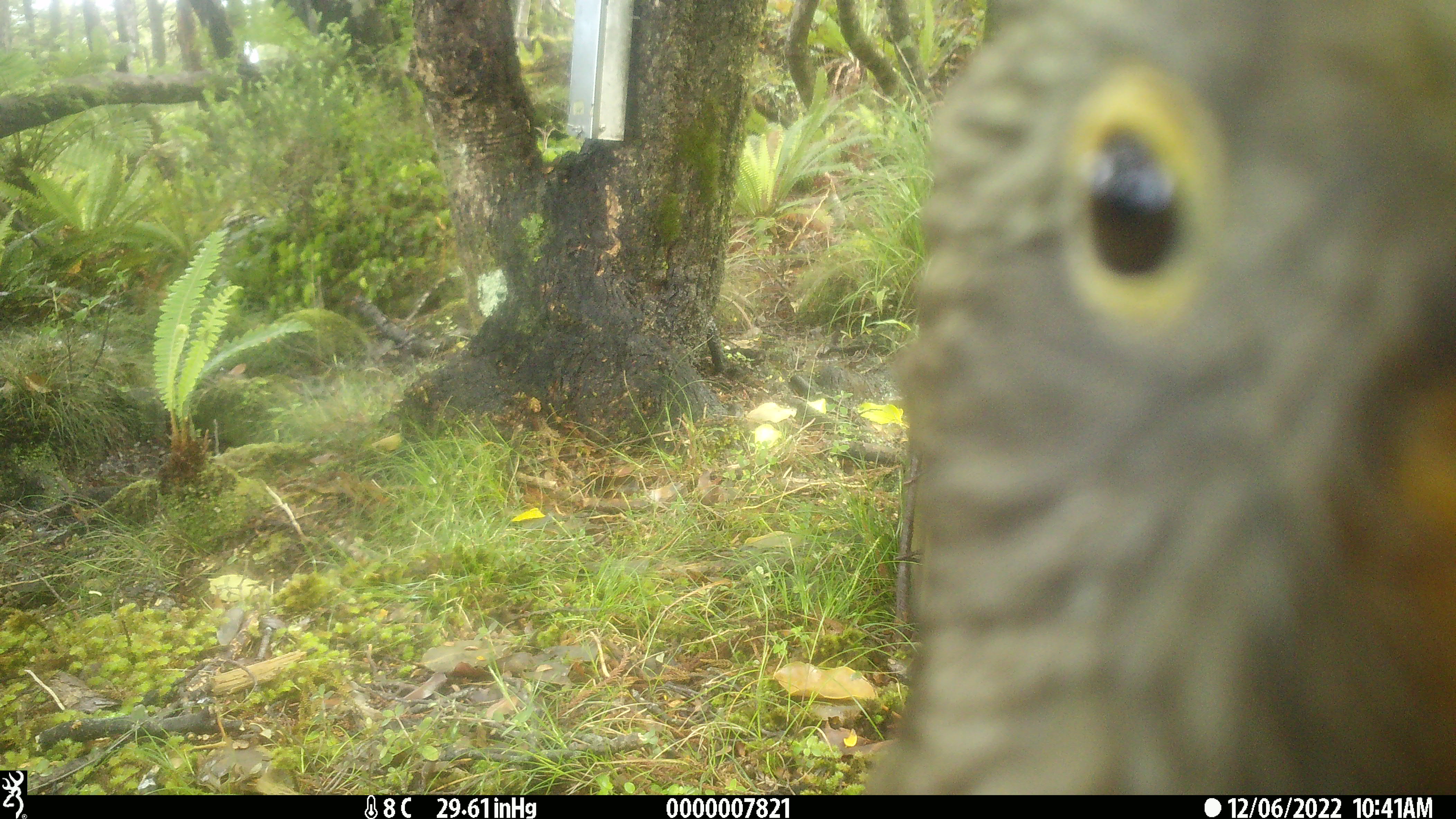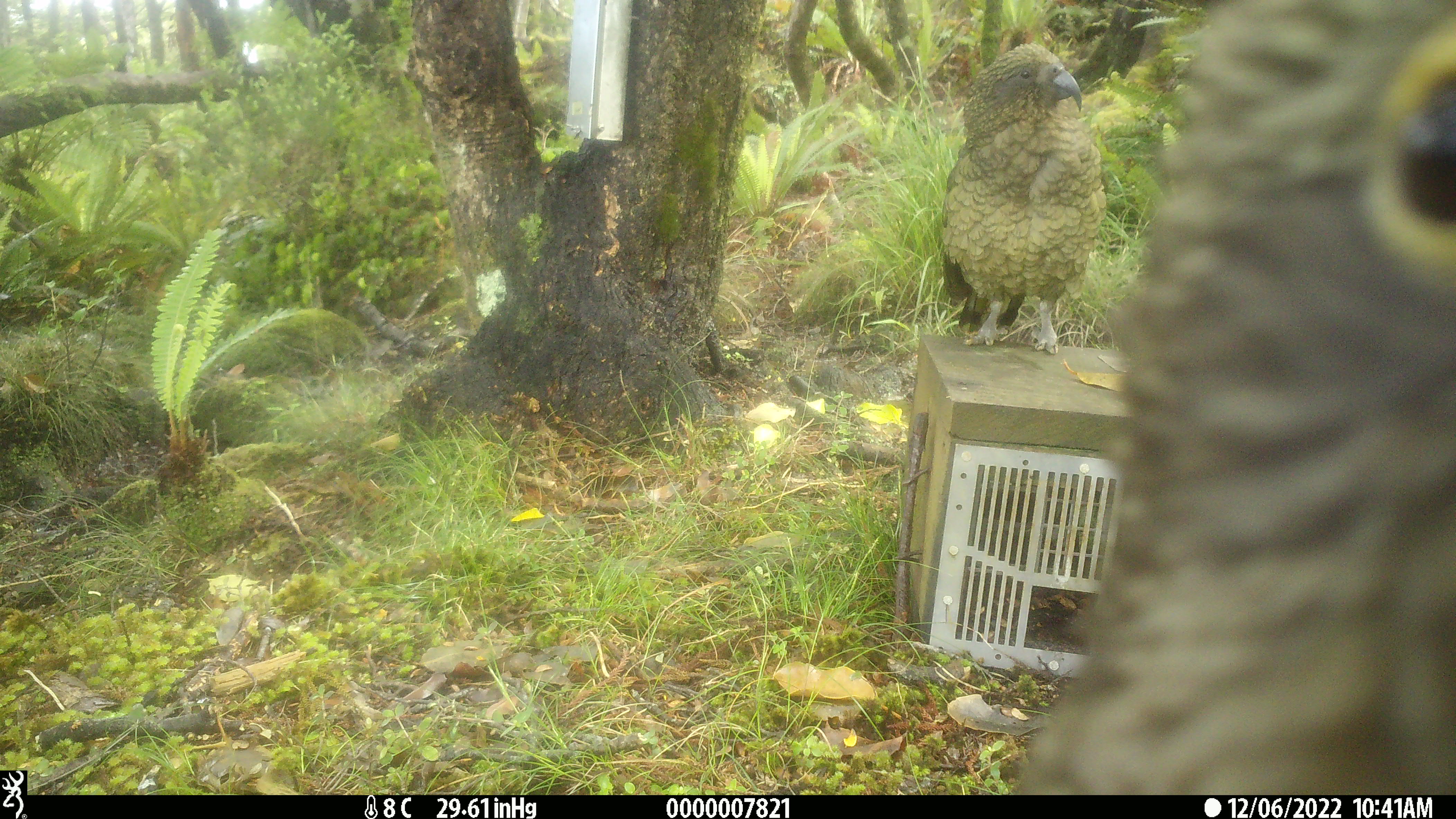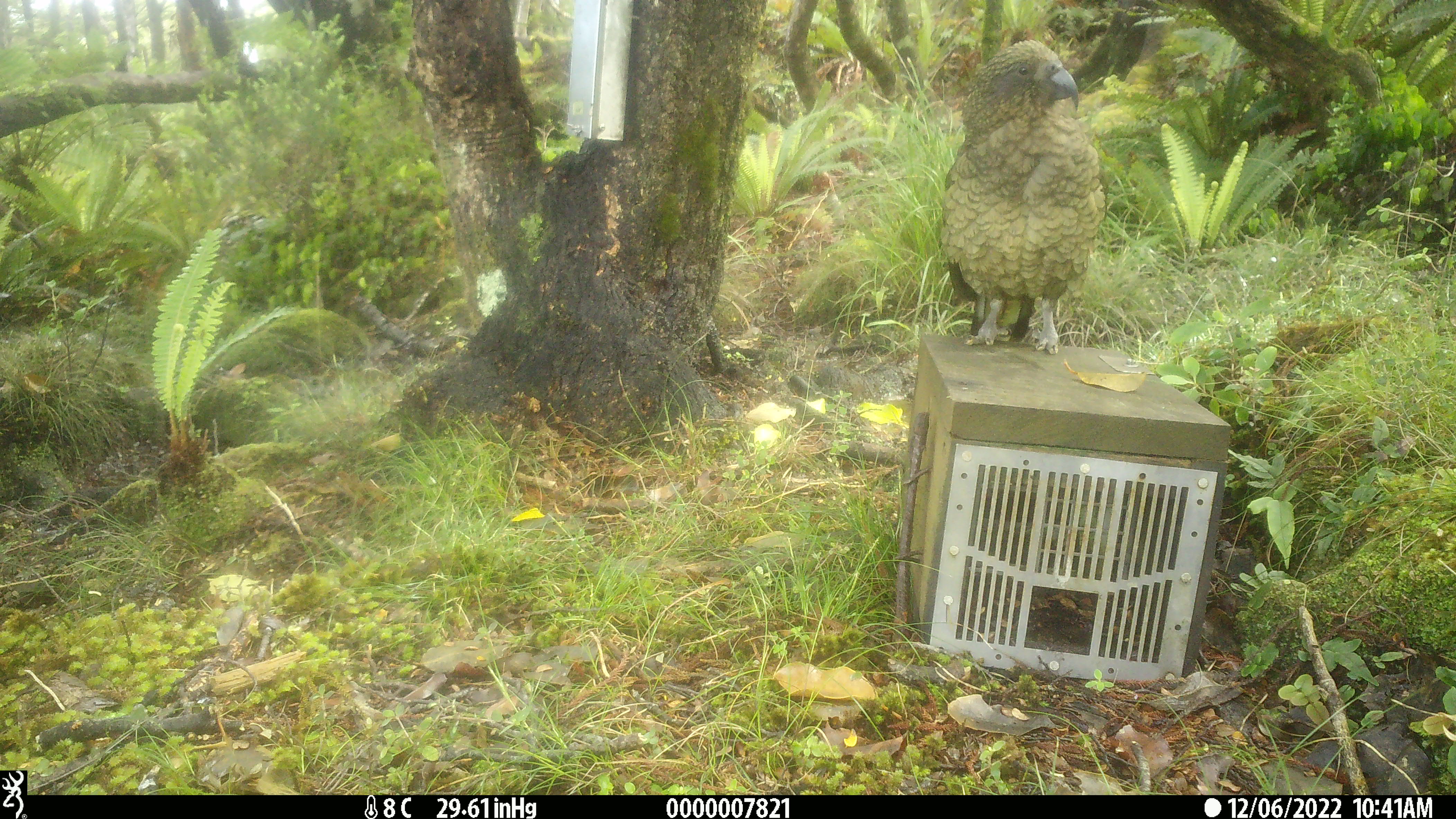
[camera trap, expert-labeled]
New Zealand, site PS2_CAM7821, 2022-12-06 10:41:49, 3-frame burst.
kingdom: Animalia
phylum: Chordata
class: Aves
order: Psittaciformes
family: Strigopidae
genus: Nestor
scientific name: Nestor notabilis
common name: kea